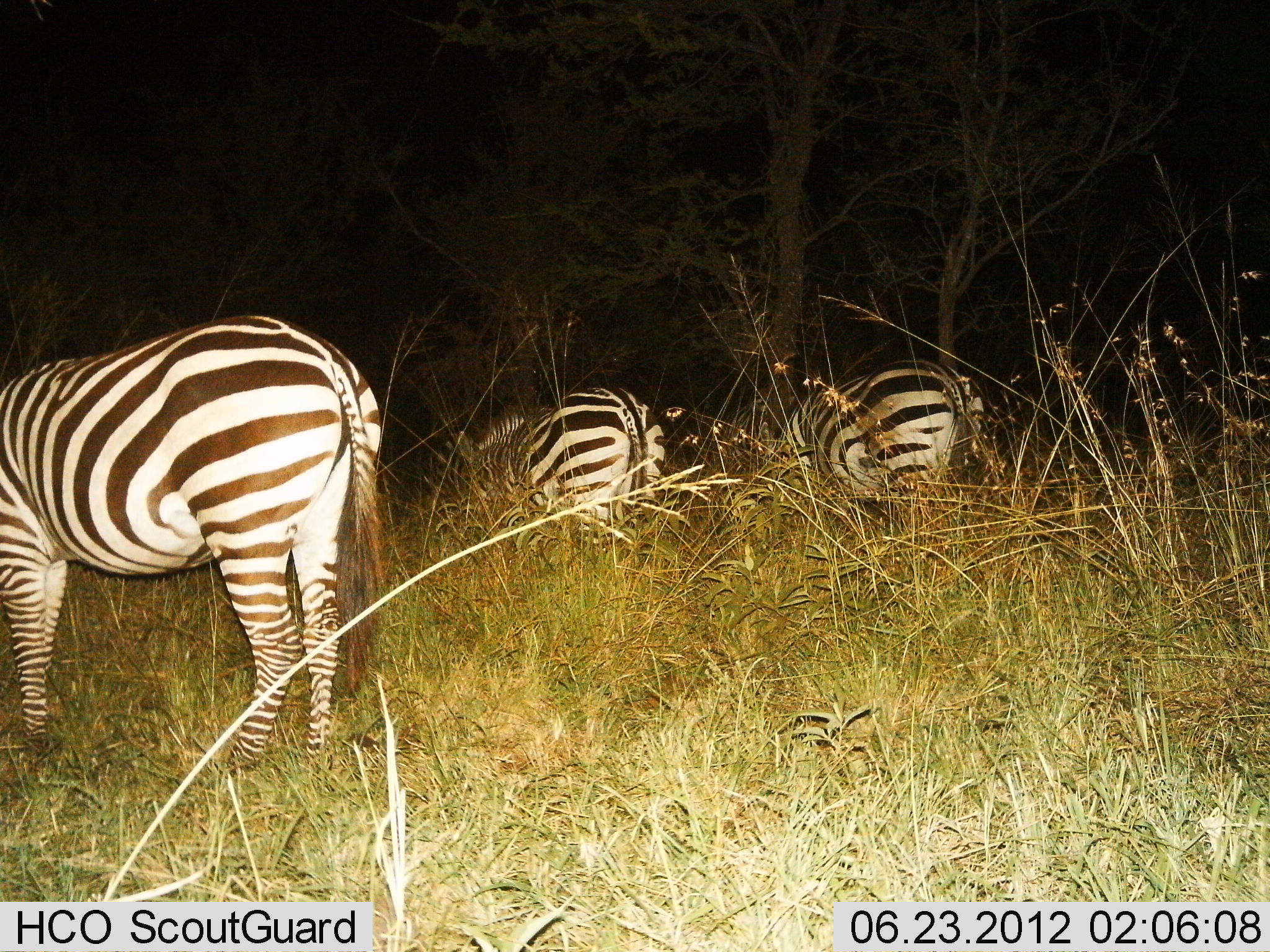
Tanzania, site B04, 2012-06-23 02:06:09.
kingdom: Animalia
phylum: Chordata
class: Mammalia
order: Perissodactyla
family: Equidae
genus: Equus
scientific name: Equus quagga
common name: plains zebra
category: zebra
Zebra (plains zebra) (Equus quagga), count 3. Behavior (volunteer vote fractions): standing 70%, resting 10%, moving 0%, interacting 0%. Young present (vote fraction): 0%. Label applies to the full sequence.